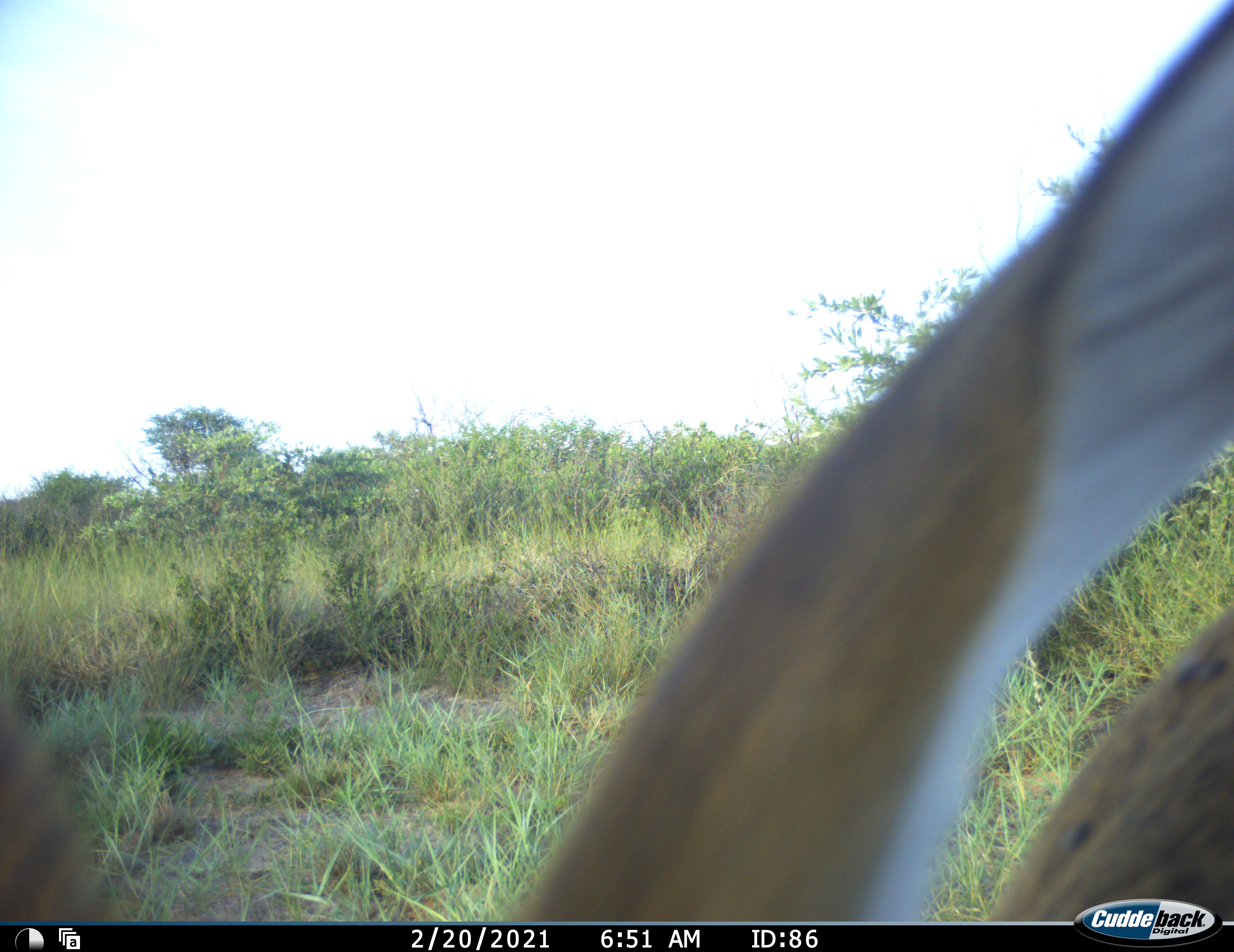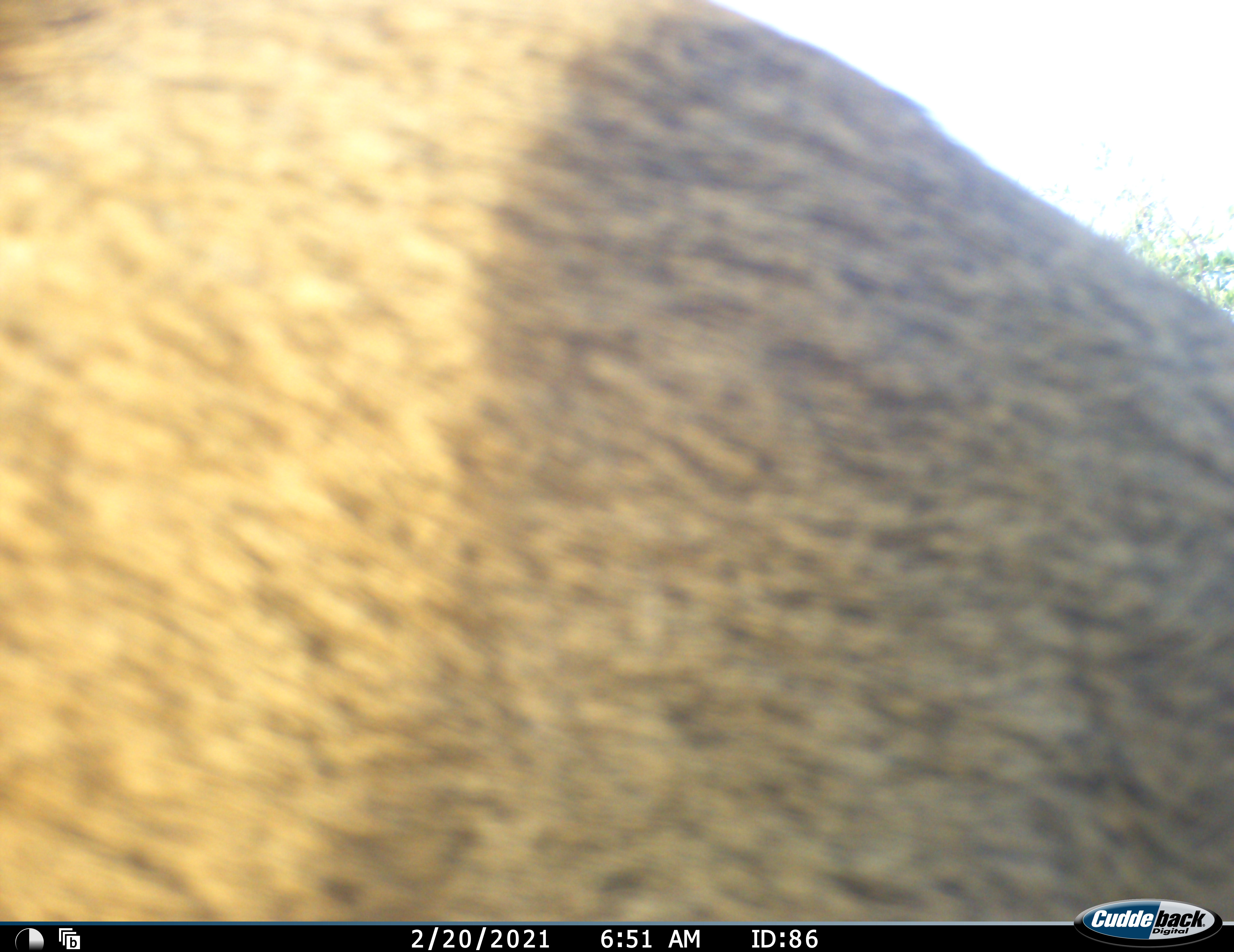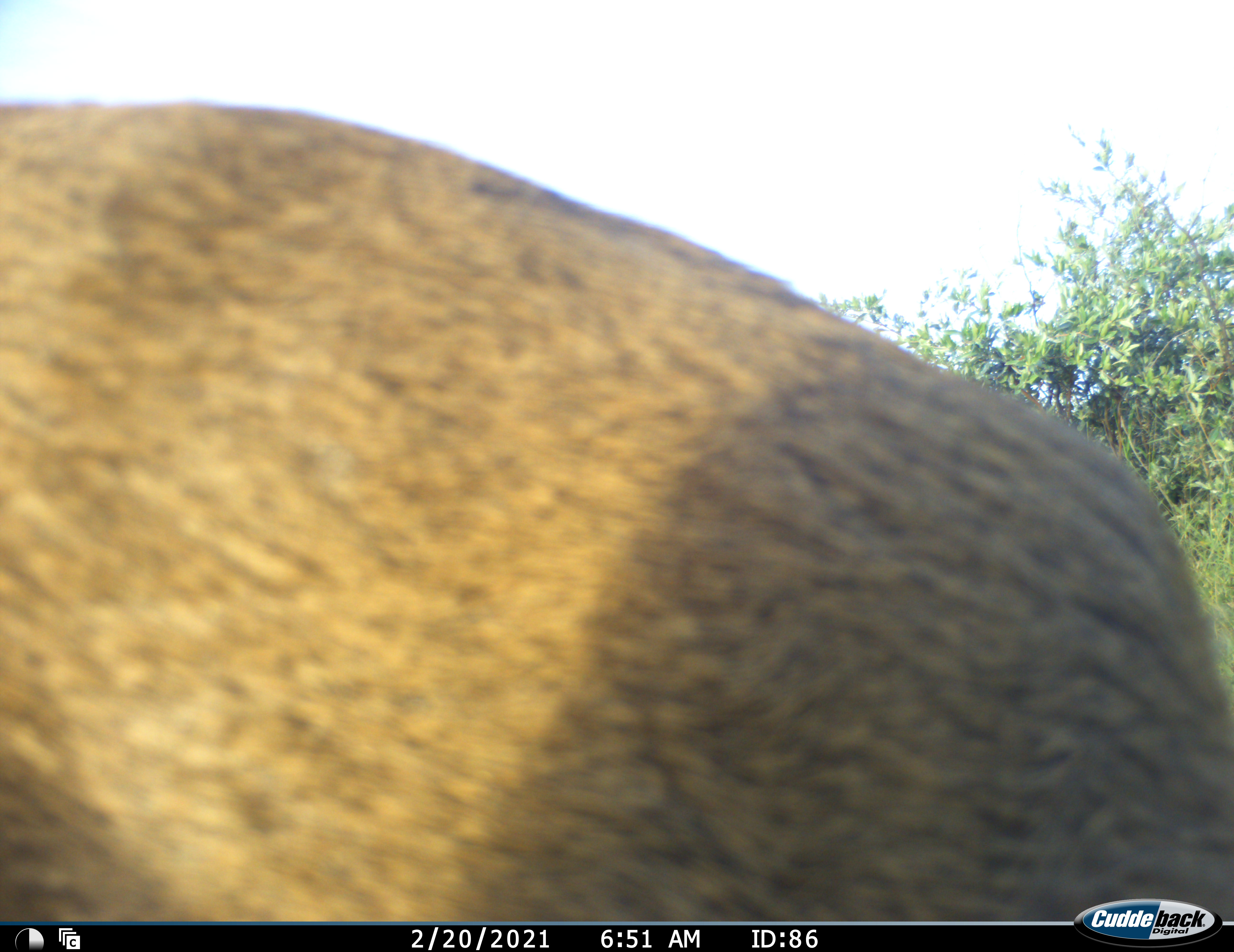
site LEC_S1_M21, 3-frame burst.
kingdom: Animalia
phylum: Chordata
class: Mammalia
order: Artiodactyla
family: Bovidae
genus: Sylvicapra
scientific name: Sylvicapra grimmia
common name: common duiker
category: duikercommongrey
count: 1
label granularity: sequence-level